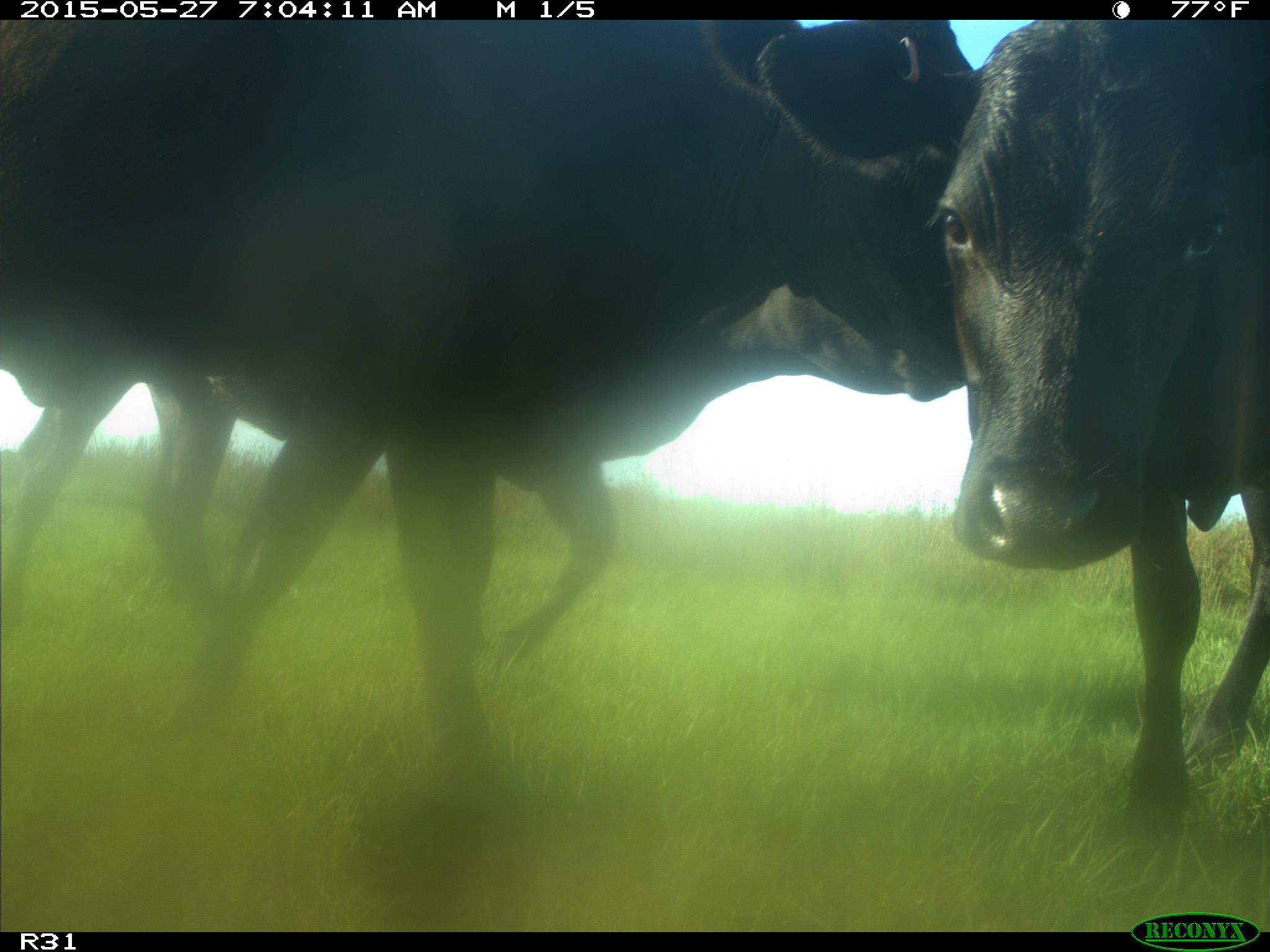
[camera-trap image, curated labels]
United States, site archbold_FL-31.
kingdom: Animalia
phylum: Chordata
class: Mammalia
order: Artiodactyla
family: Bovidae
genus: Bos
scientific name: Bos taurus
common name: domestic cow